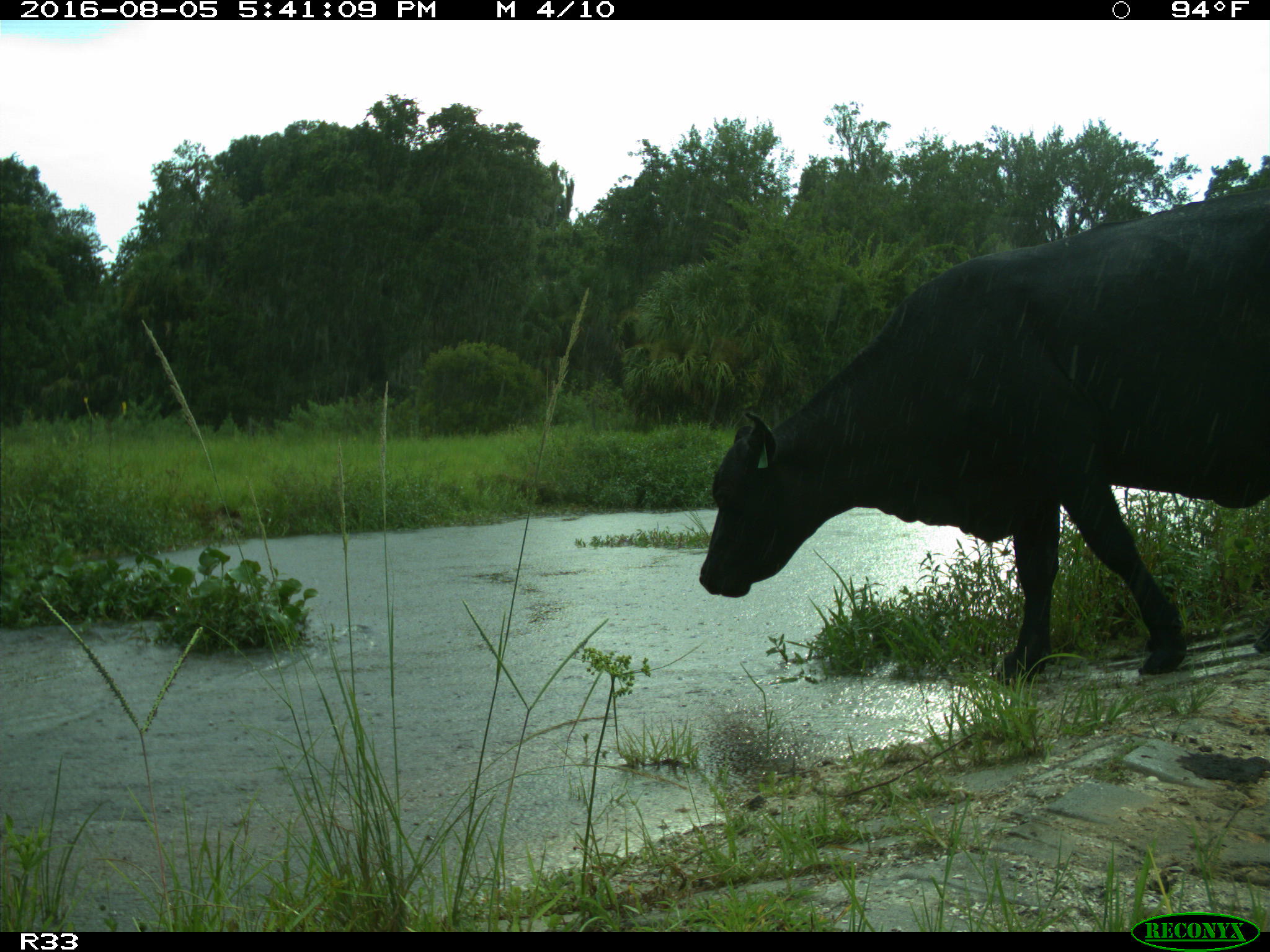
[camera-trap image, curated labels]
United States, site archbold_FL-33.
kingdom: Animalia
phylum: Chordata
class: Mammalia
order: Artiodactyla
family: Bovidae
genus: Bos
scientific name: Bos taurus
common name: domestic cow